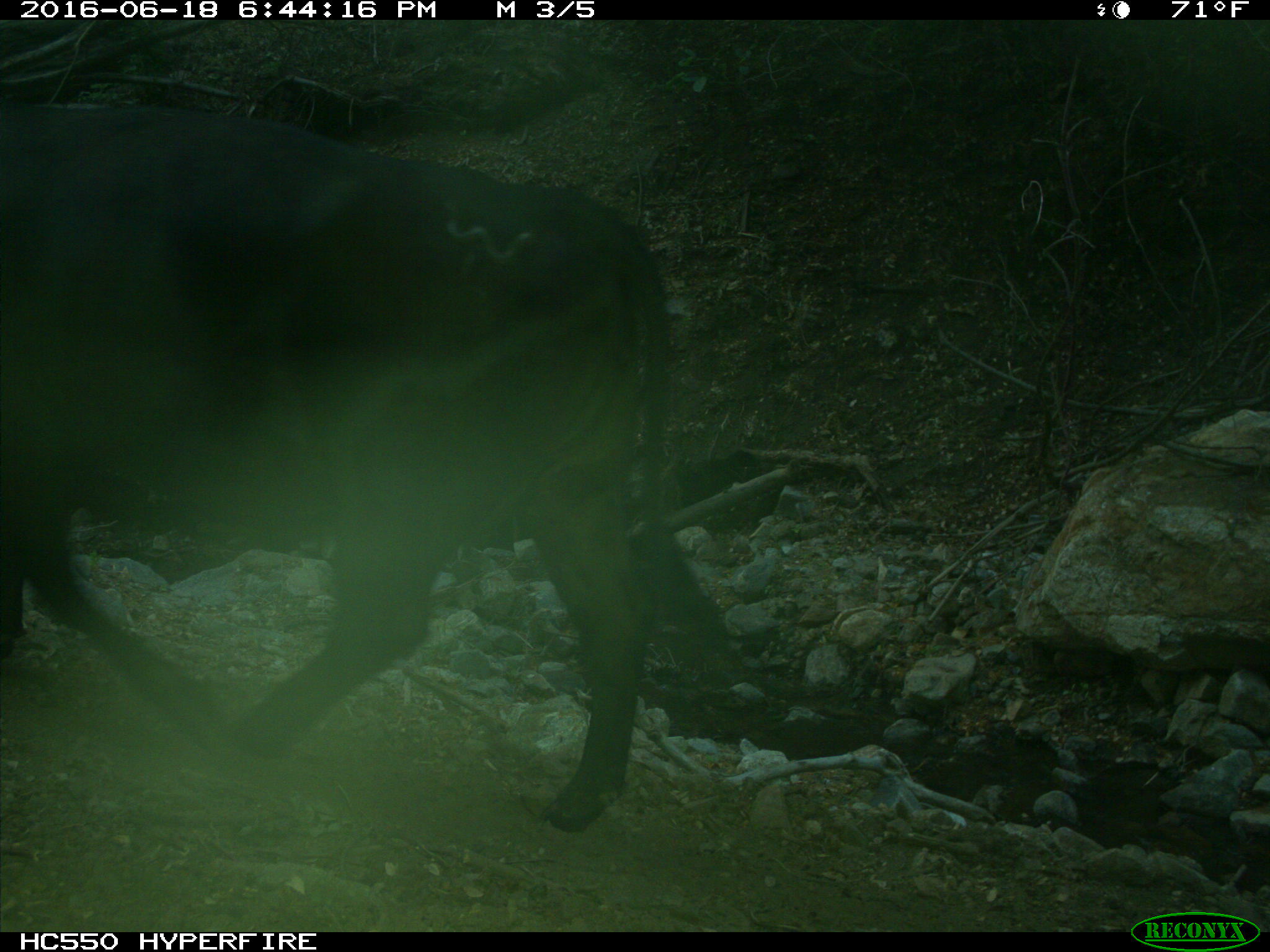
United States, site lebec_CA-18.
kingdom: Animalia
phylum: Chordata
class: Mammalia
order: Artiodactyla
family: Bovidae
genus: Bos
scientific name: Bos taurus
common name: domestic cow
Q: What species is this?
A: Bos taurus (domestic cow).